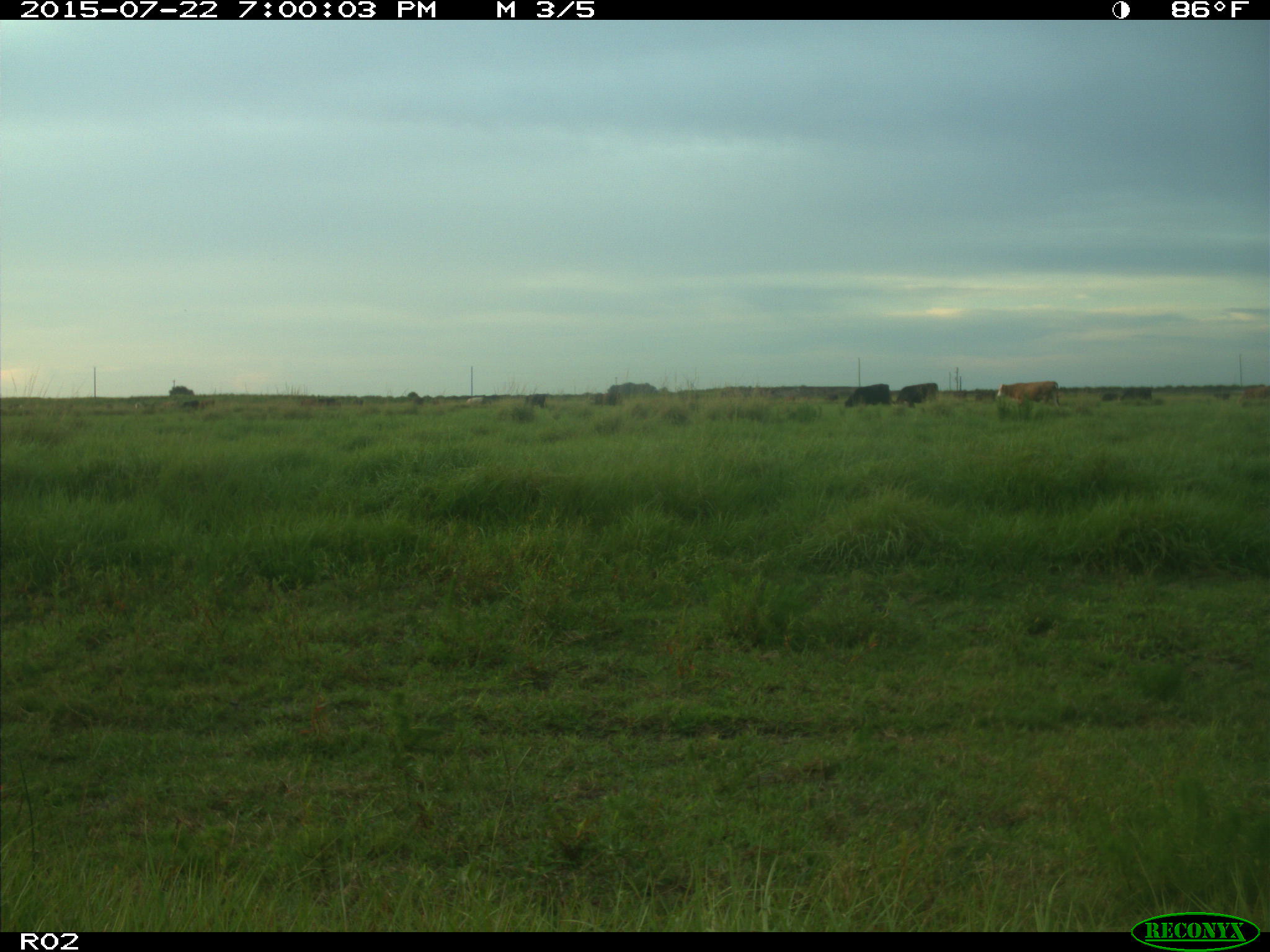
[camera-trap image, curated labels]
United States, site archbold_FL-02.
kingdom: Animalia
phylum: Chordata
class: Mammalia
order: Artiodactyla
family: Bovidae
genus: Bos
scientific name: Bos taurus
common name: domestic cow